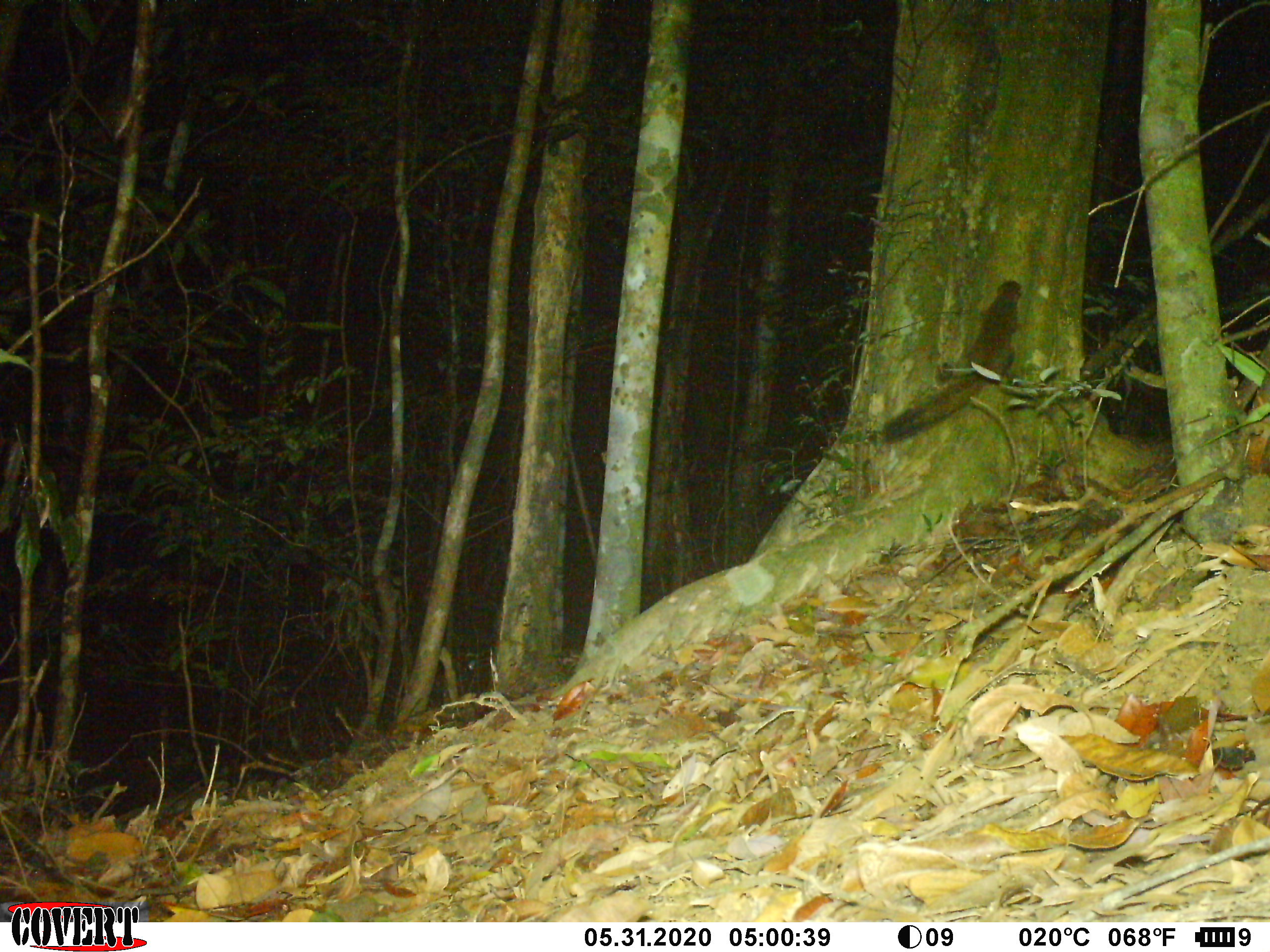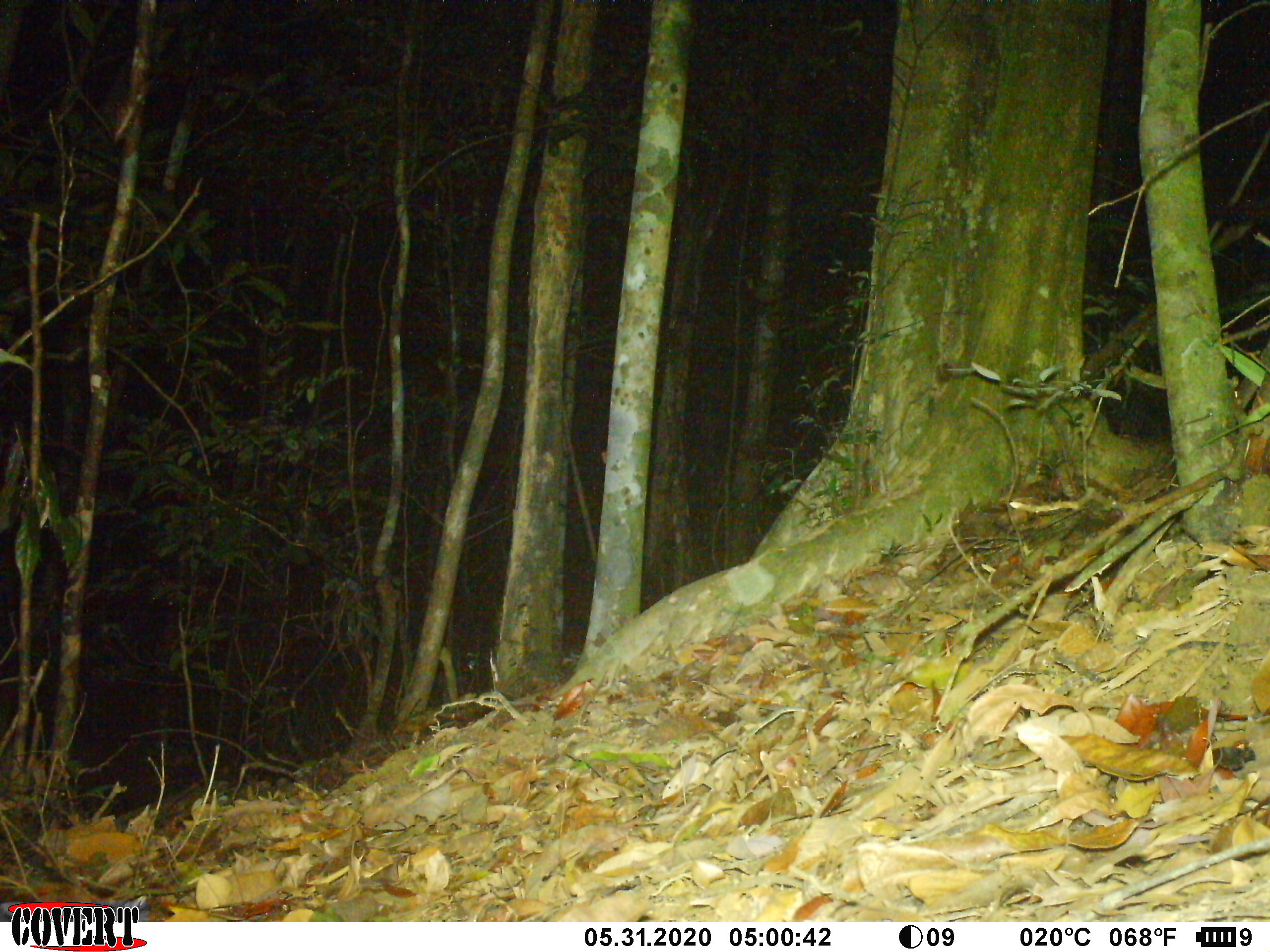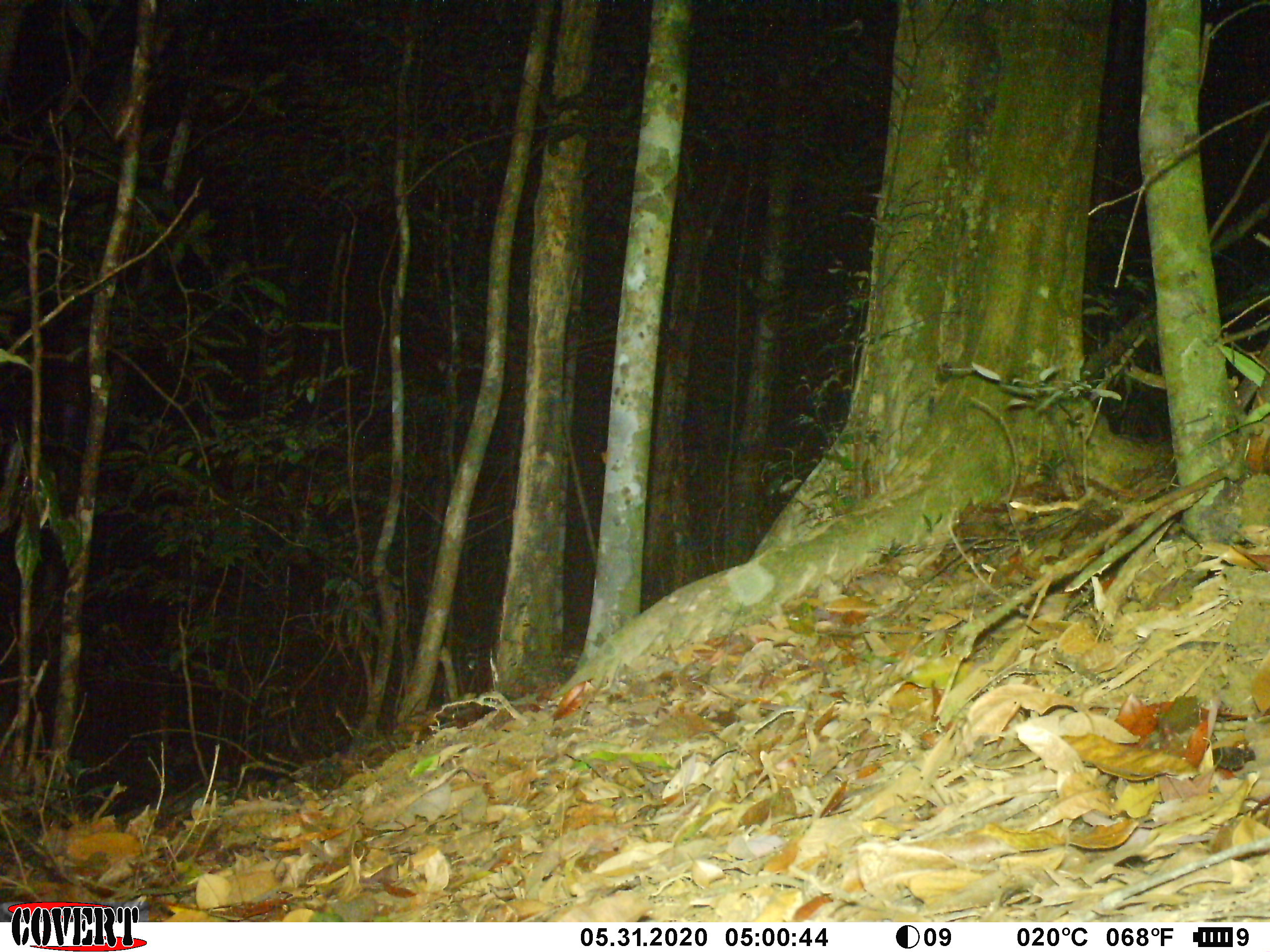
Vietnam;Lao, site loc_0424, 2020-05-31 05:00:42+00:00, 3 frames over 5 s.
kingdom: Animalia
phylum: Chordata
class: Mammalia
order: Rodentia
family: Sciuridae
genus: Callosciurus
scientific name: Callosciurus erythraeus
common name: pallas's squirrel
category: pallass squirrel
Pallass squirrel (pallas's squirrel) (Callosciurus erythraeus). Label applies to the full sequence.